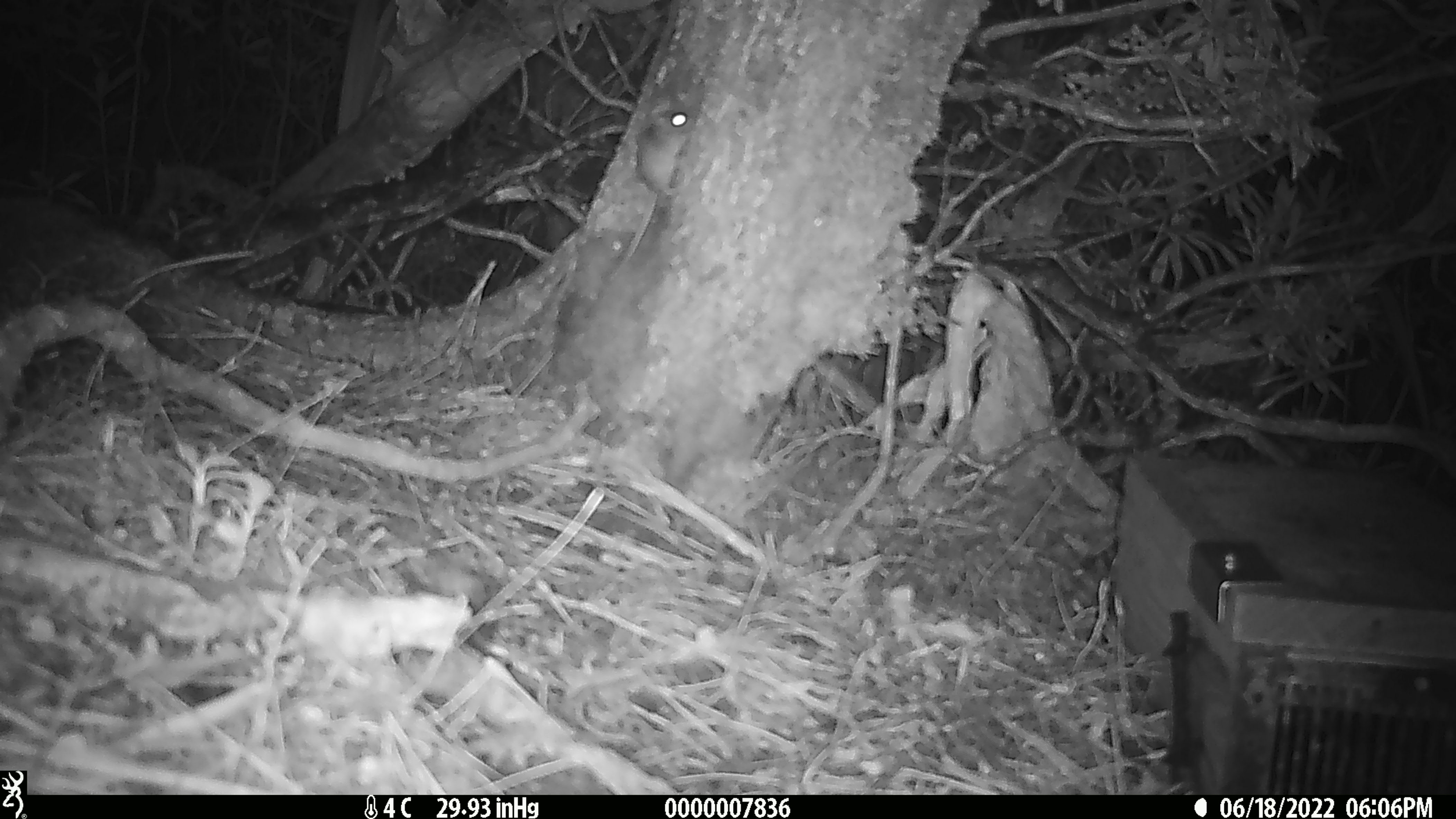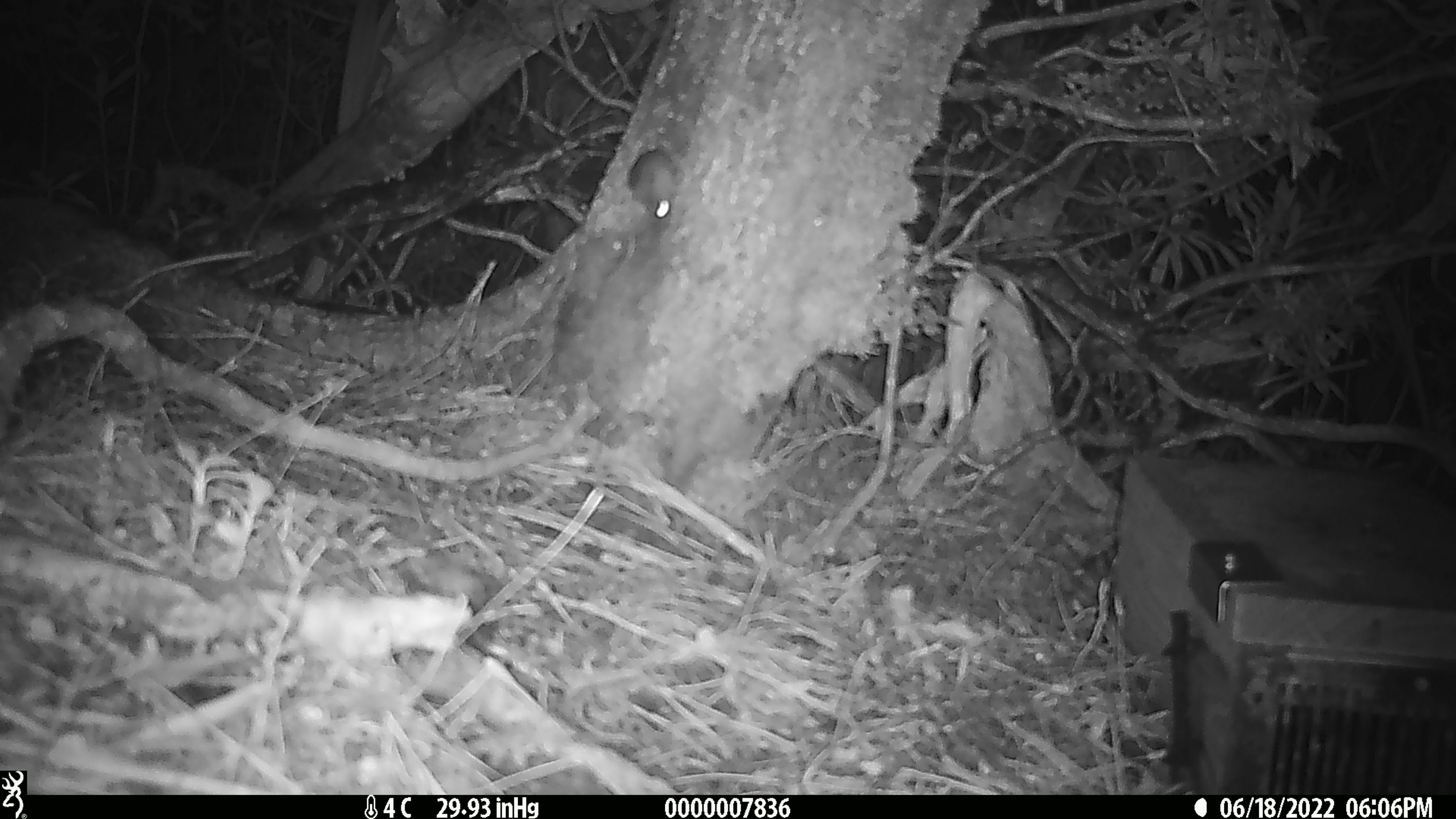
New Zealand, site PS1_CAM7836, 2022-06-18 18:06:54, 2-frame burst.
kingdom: Animalia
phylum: Chordata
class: Mammalia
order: Rodentia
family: Muridae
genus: Mus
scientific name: Mus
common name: mouse